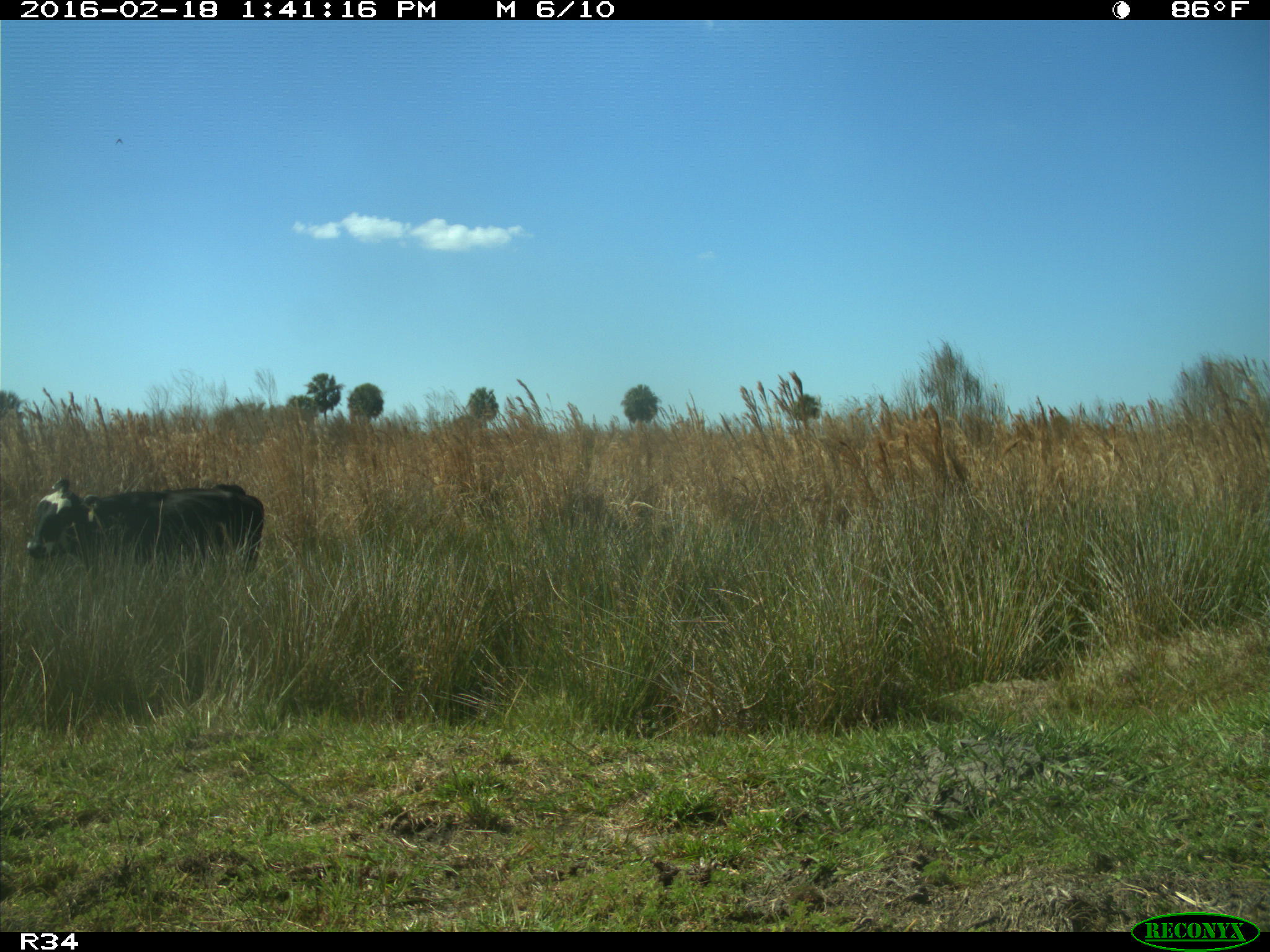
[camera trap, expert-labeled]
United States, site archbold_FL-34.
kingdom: Animalia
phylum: Chordata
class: Mammalia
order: Artiodactyla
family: Bovidae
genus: Bos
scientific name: Bos taurus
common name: domestic cow